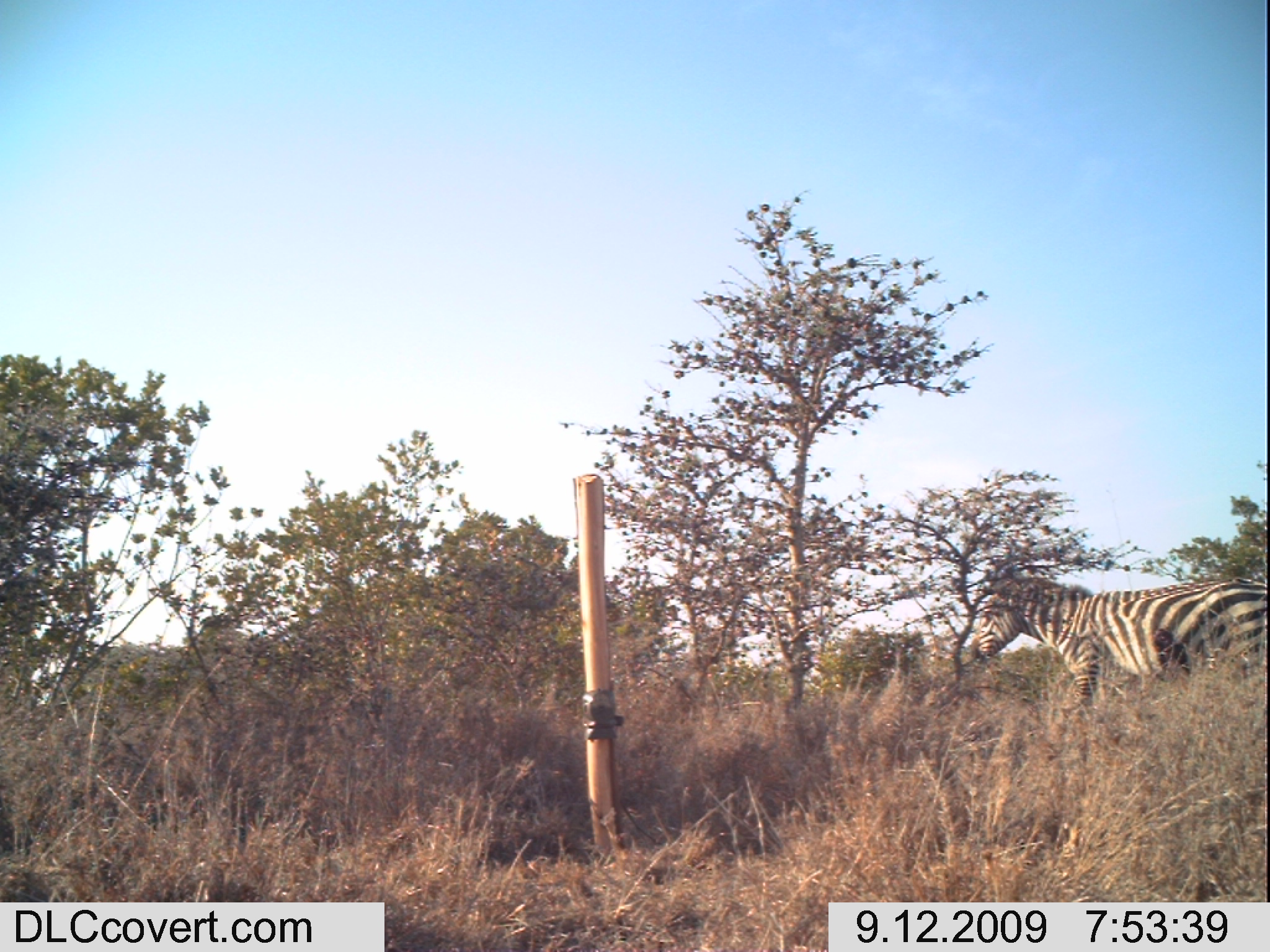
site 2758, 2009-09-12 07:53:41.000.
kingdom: Animalia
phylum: Chordata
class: Mammalia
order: Perissodactyla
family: Equidae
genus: Equus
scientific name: Equus quagga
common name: plains zebra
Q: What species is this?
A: Equus quagga (plains zebra).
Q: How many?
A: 1.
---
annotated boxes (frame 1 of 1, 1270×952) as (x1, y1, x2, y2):
equus quagga: (968, 574, 1270, 706)